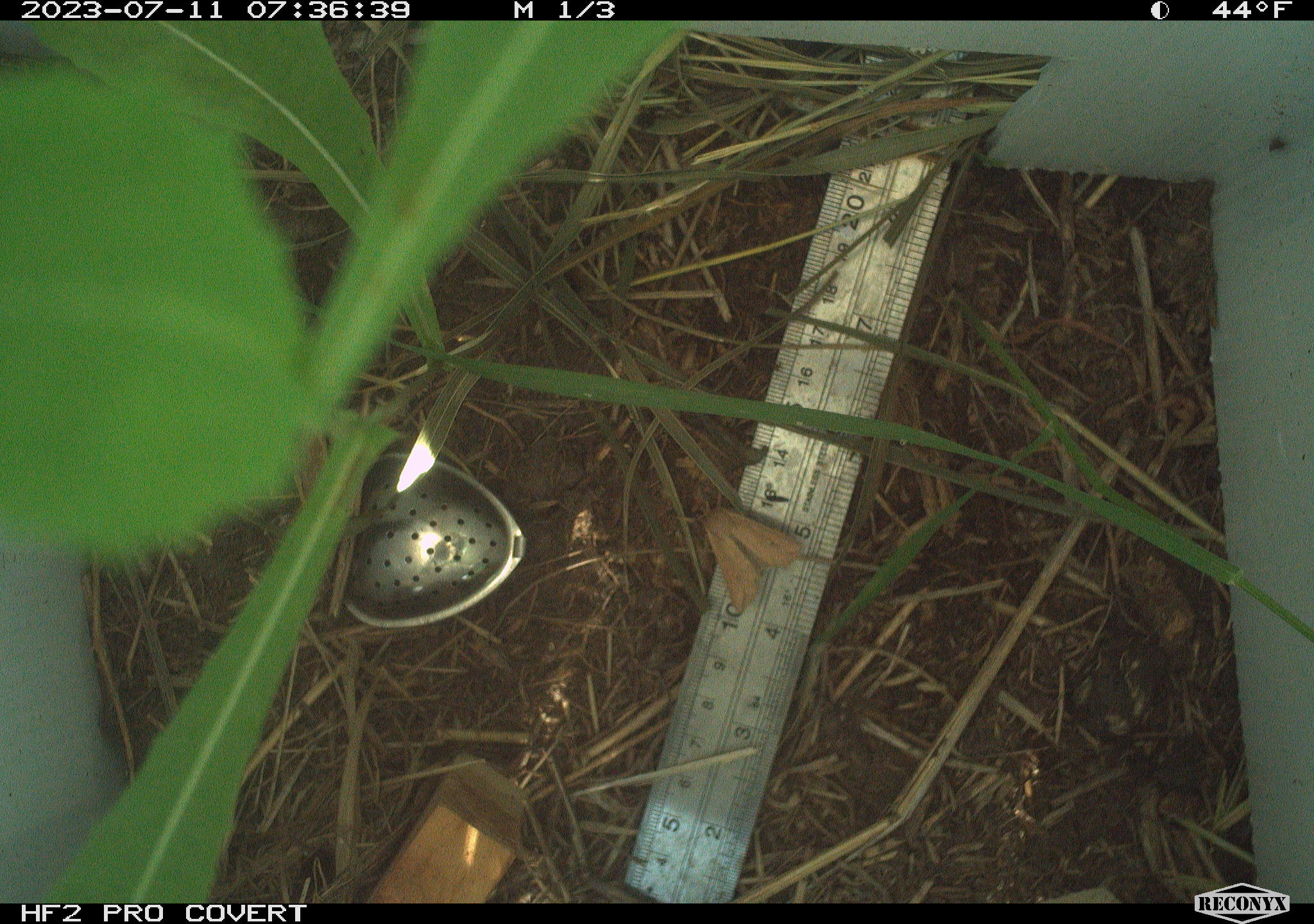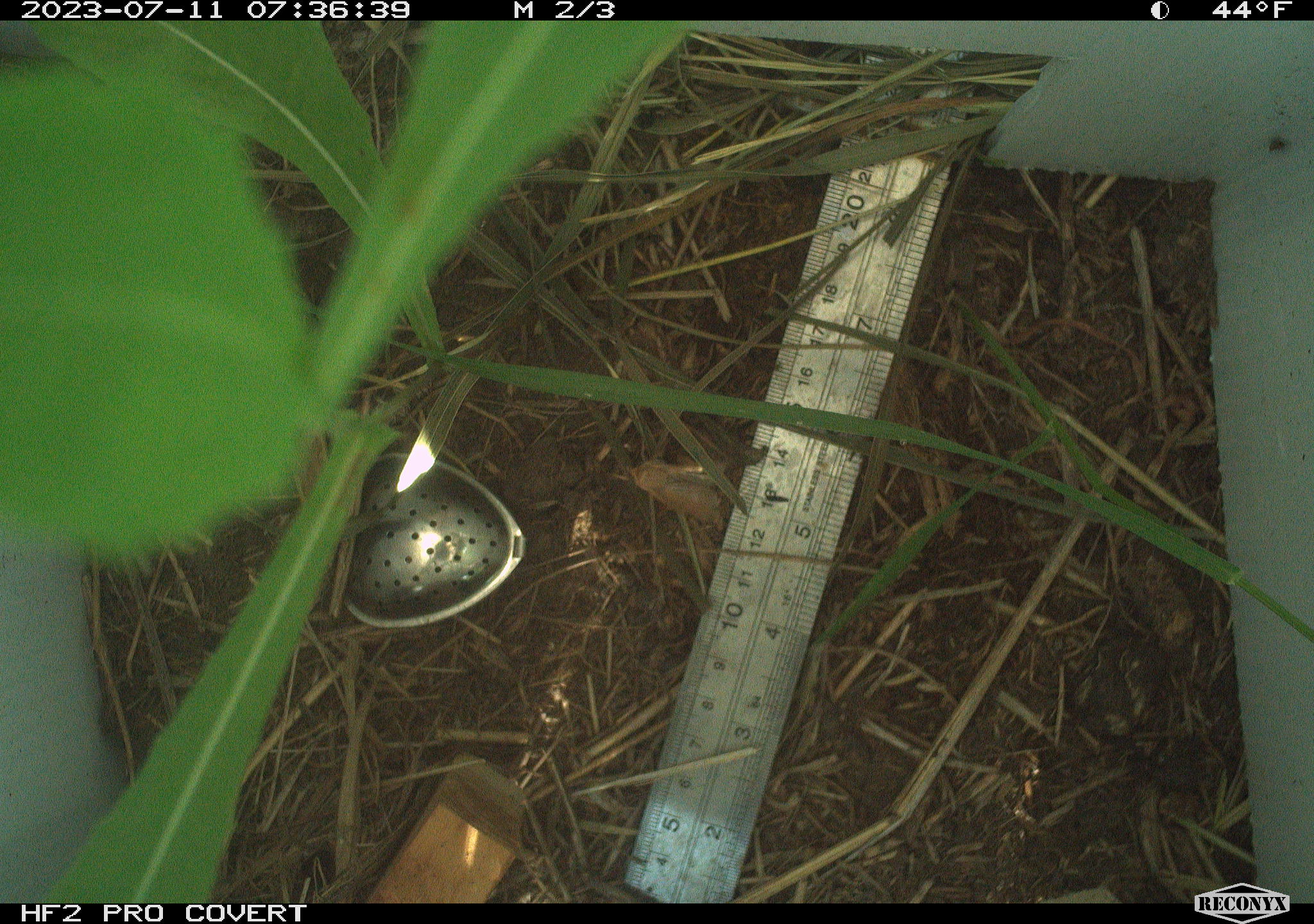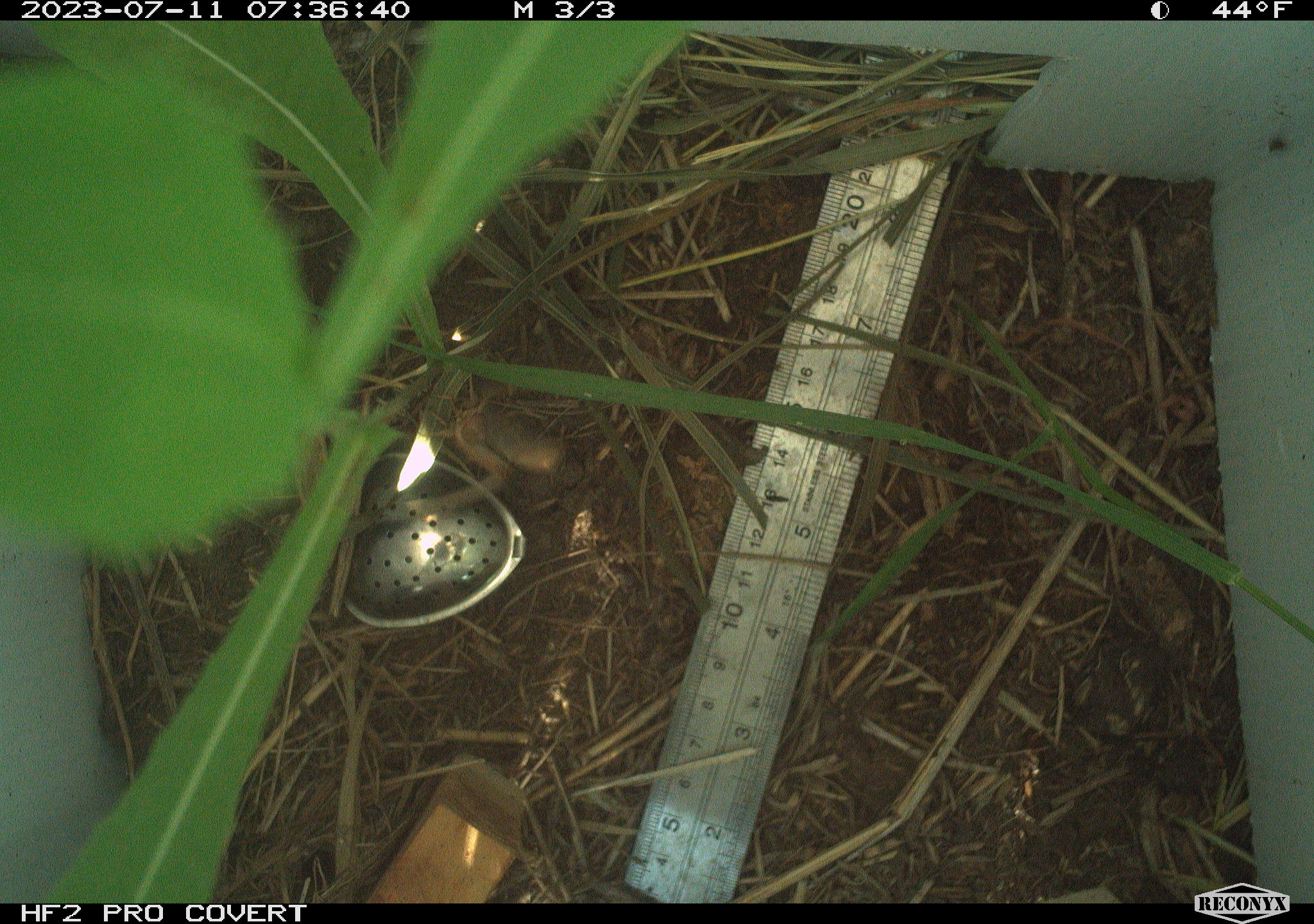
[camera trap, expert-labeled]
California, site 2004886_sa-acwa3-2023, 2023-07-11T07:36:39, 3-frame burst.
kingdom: Animalia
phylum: Arthropoda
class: Insecta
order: Lepidoptera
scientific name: Lepidoptera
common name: butterflies and moths